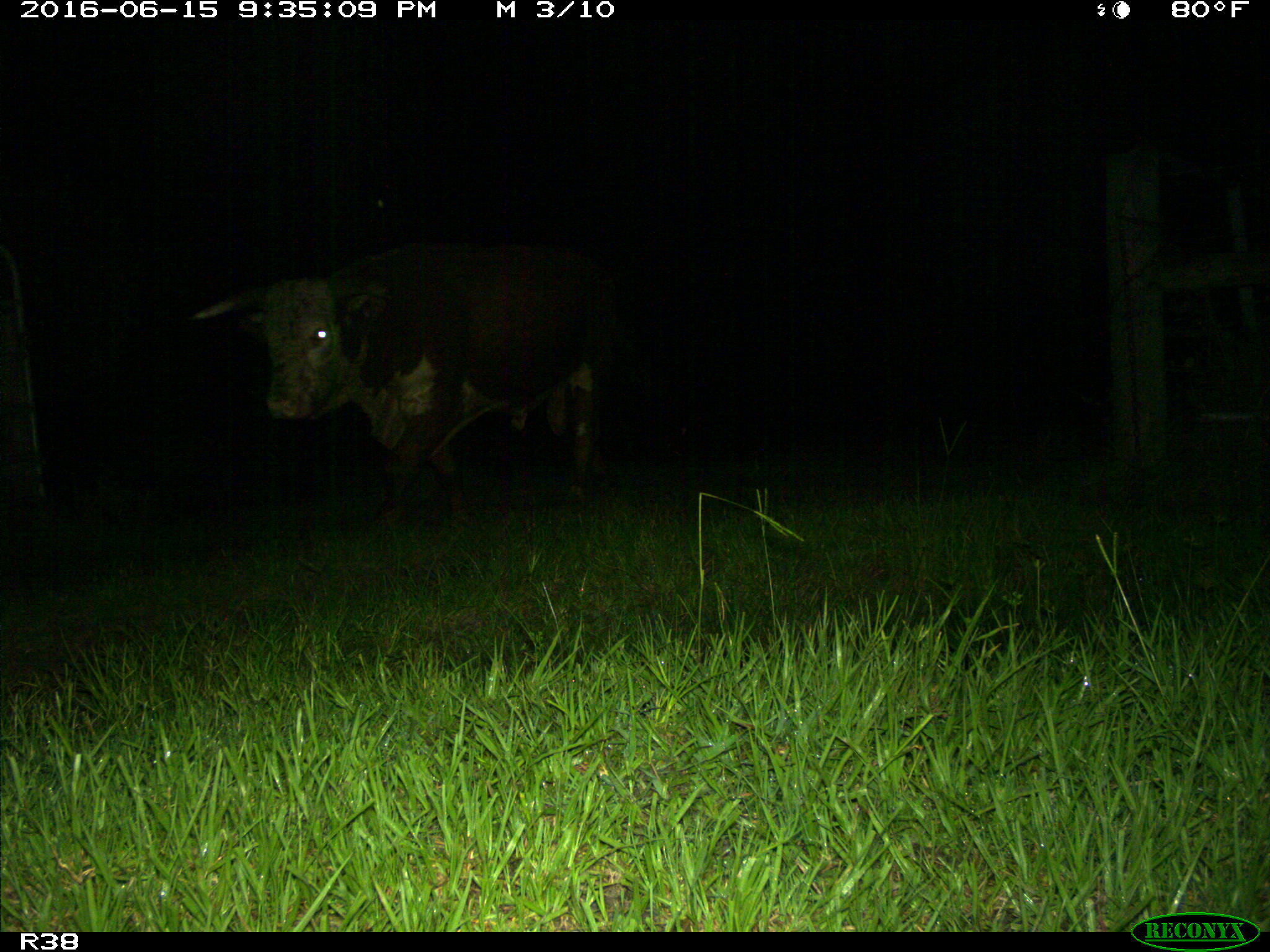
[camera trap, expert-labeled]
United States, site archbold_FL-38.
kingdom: Animalia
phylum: Chordata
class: Mammalia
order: Artiodactyla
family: Bovidae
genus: Bos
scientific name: Bos taurus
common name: domestic cow